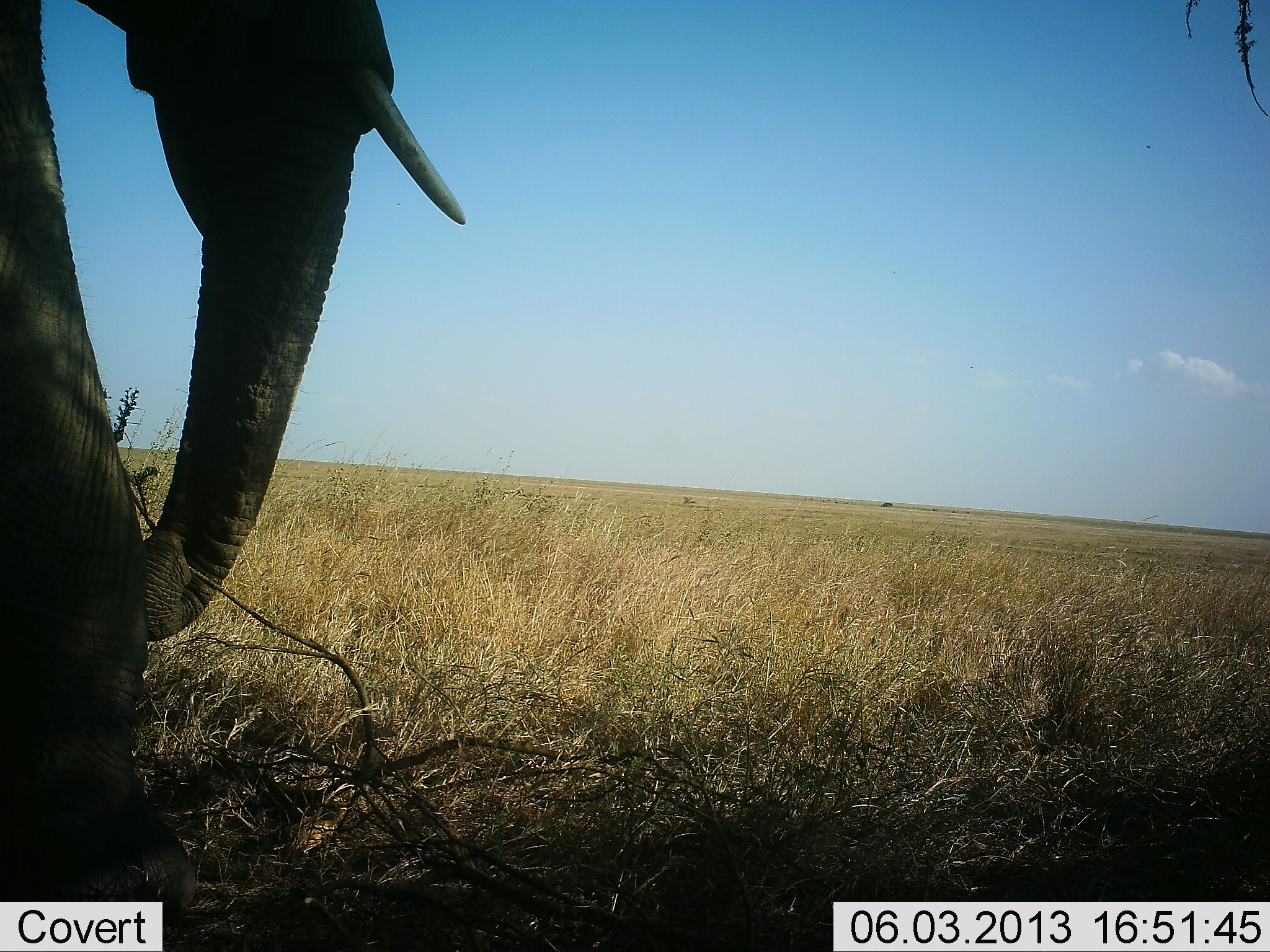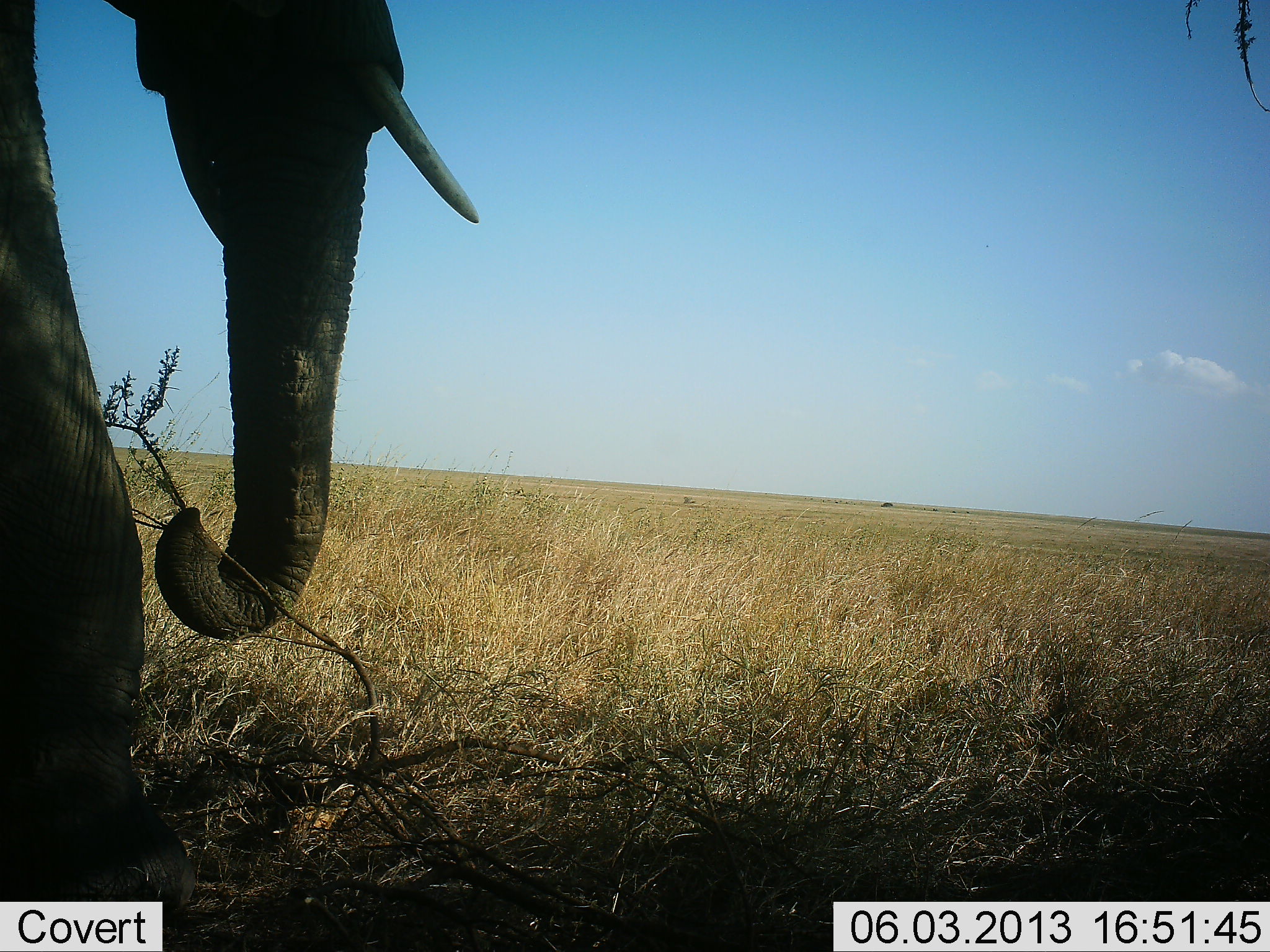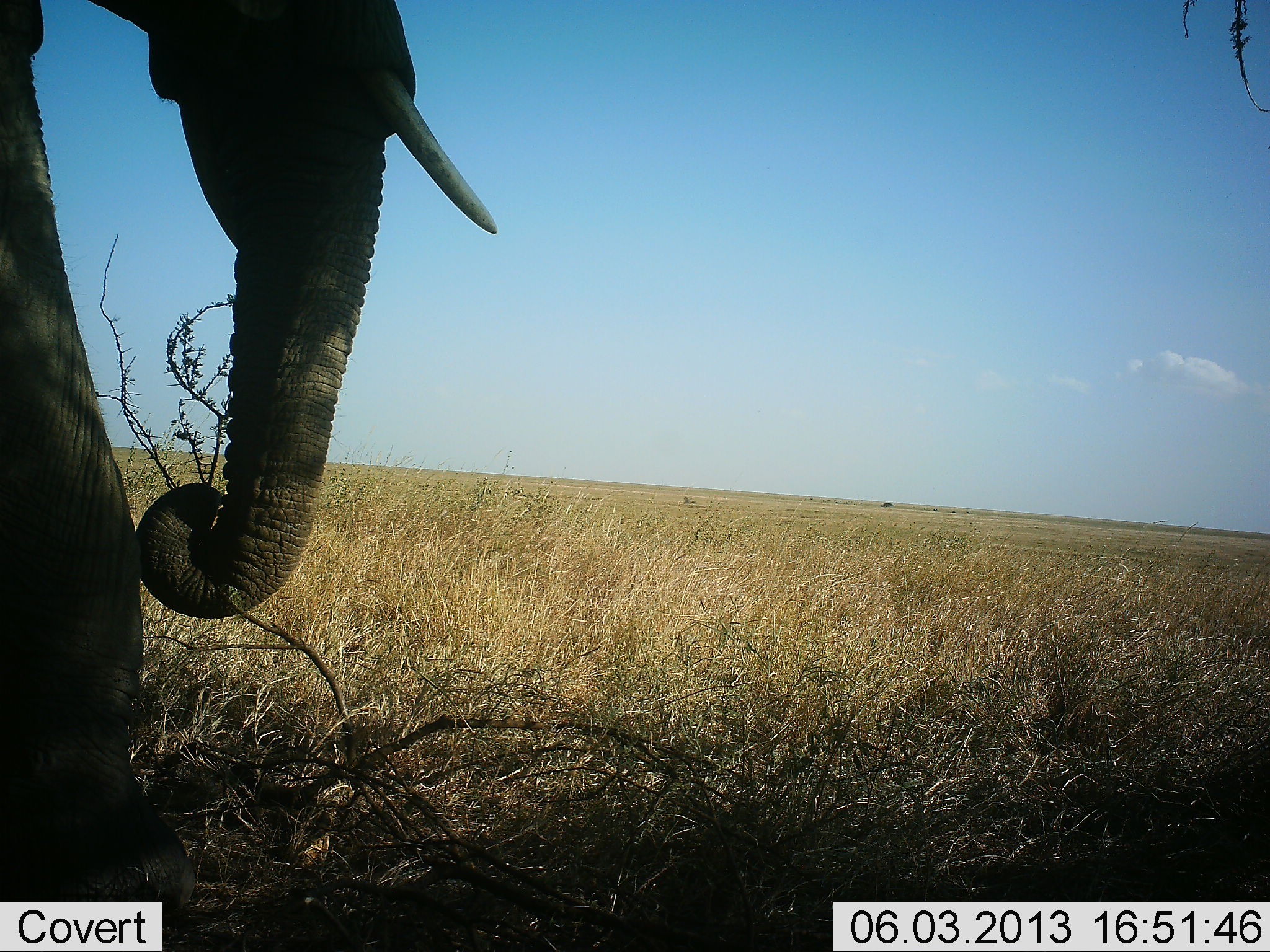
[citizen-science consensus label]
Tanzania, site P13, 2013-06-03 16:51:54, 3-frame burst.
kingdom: Animalia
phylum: Chordata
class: Mammalia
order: Proboscidea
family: Elephantidae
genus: Loxodonta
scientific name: Loxodonta africana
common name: african bush elephant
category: elephant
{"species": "elephant (african bush elephant) (Loxodonta africana)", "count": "1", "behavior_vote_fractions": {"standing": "29%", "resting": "5%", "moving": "5%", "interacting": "0%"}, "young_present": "0%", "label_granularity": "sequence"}